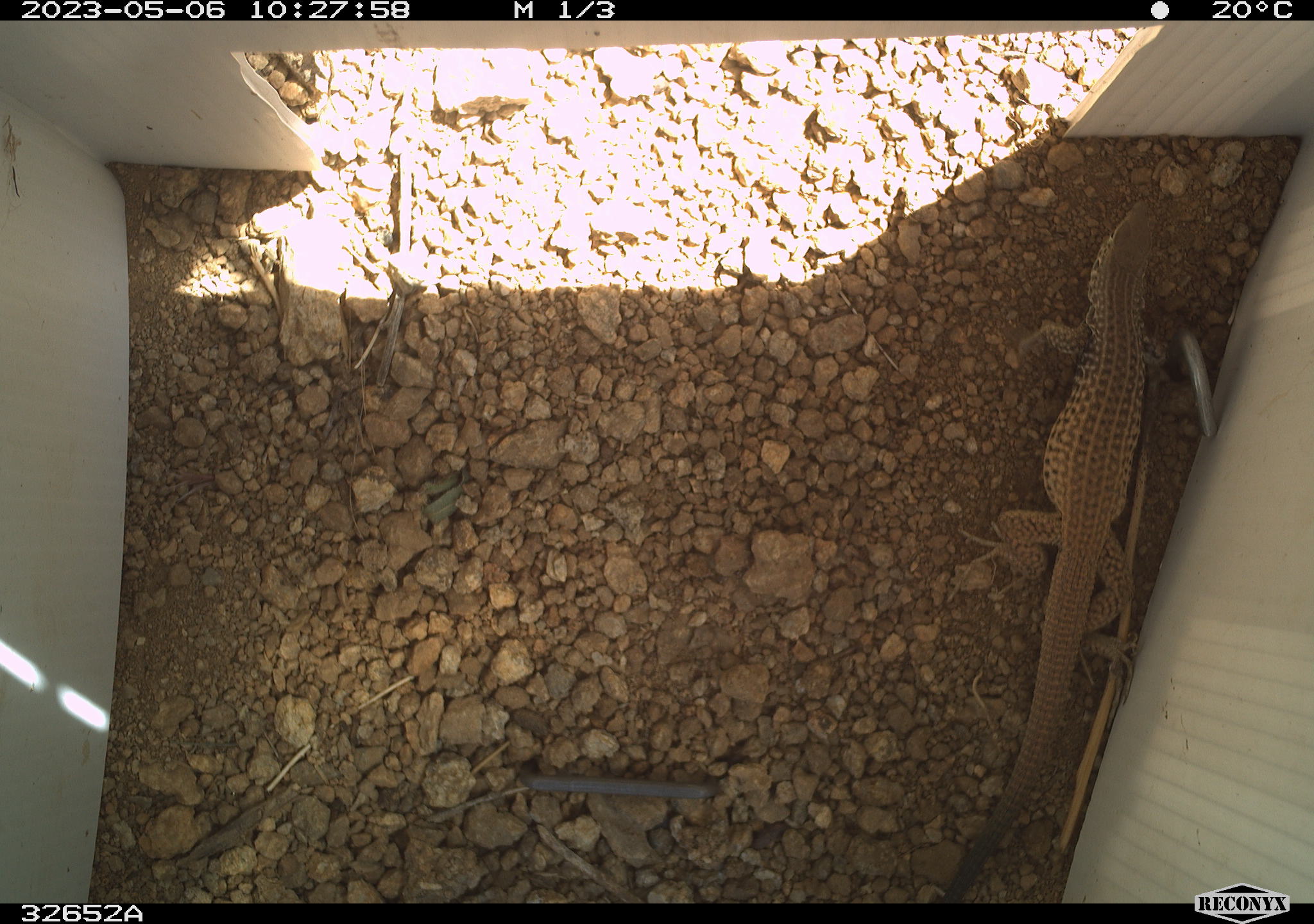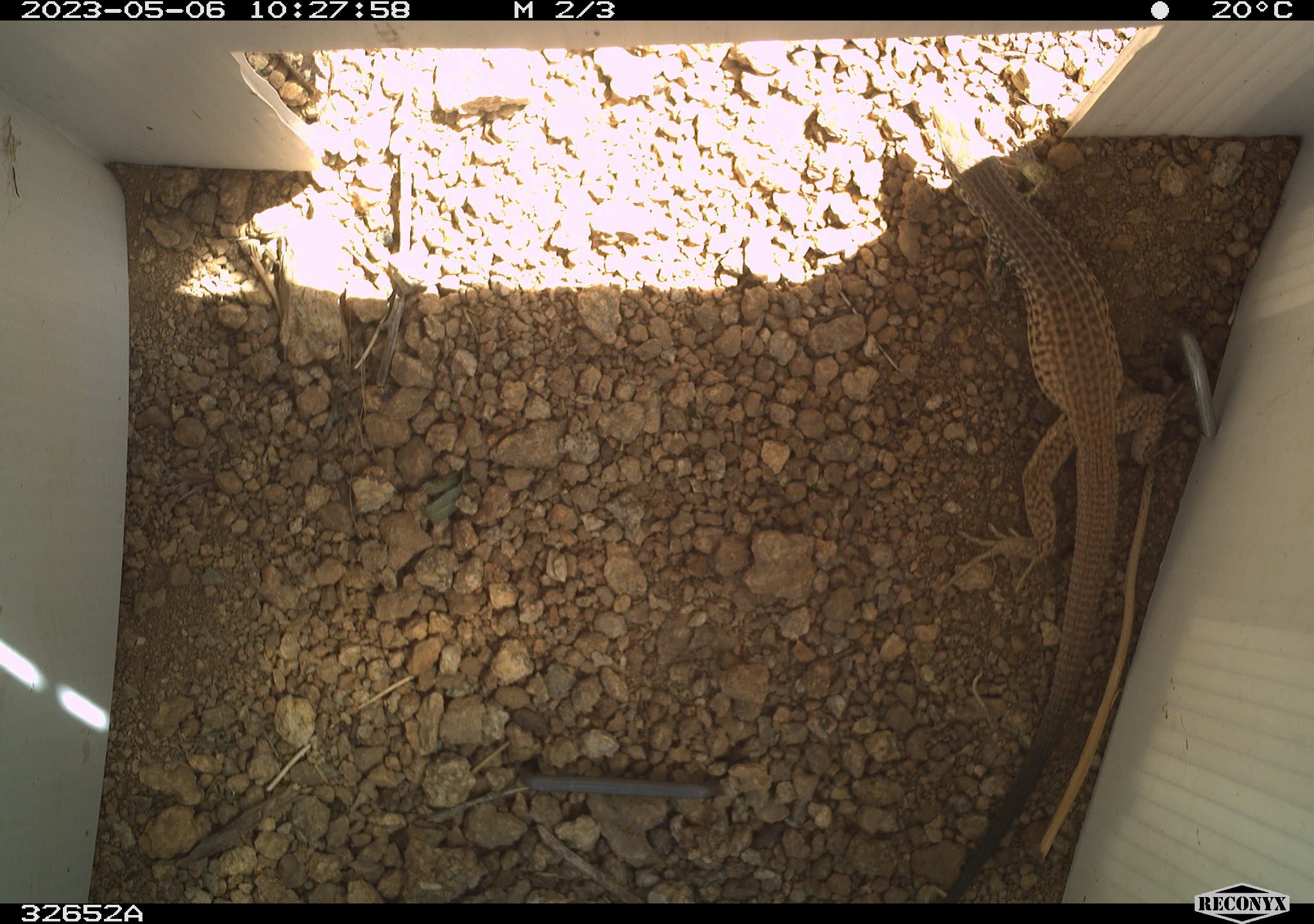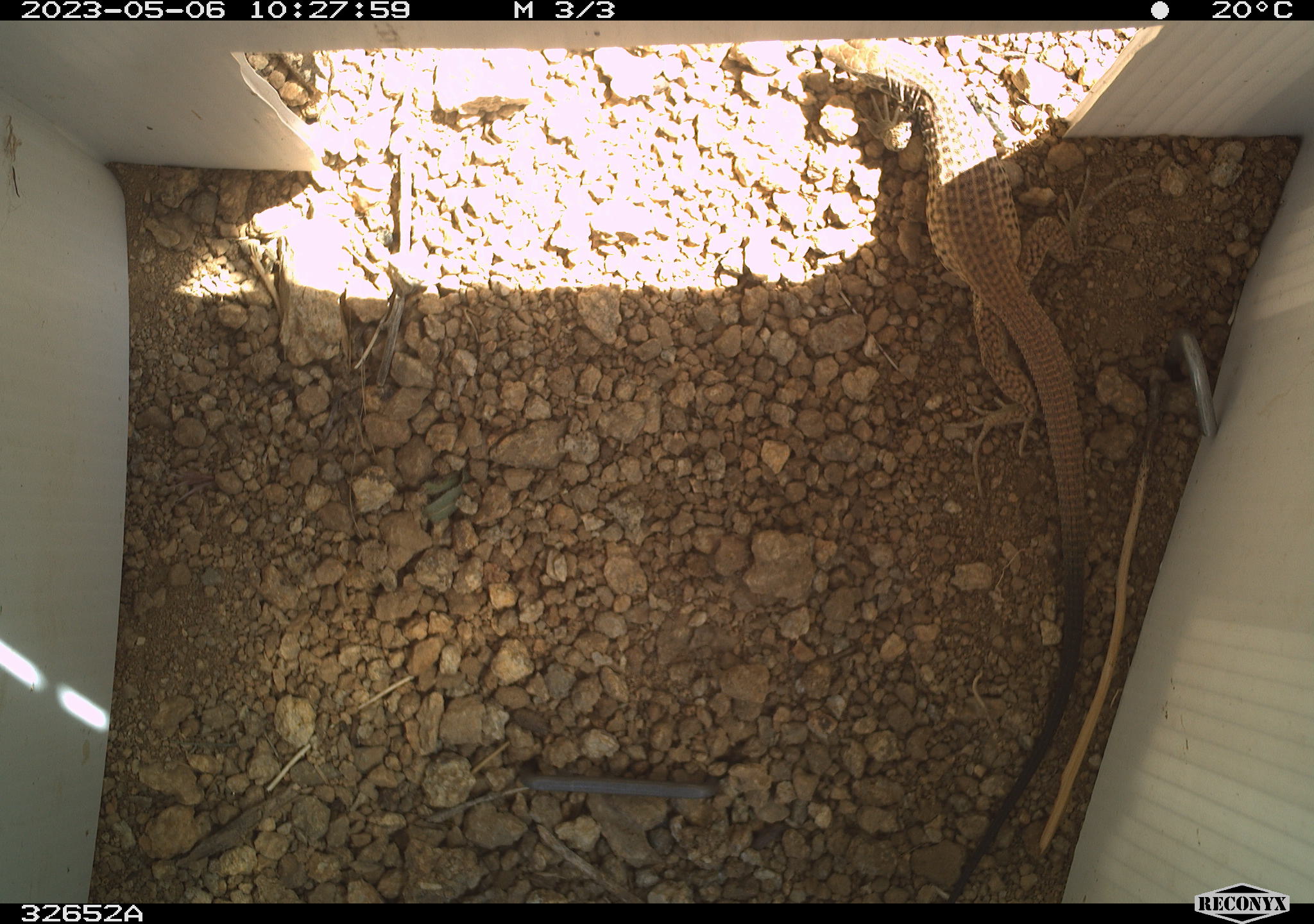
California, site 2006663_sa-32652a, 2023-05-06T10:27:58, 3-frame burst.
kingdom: Animalia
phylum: Chordata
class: Reptilia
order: Squamata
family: Teiidae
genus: Aspidoscelis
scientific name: Aspidoscelis tigris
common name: western whiptail